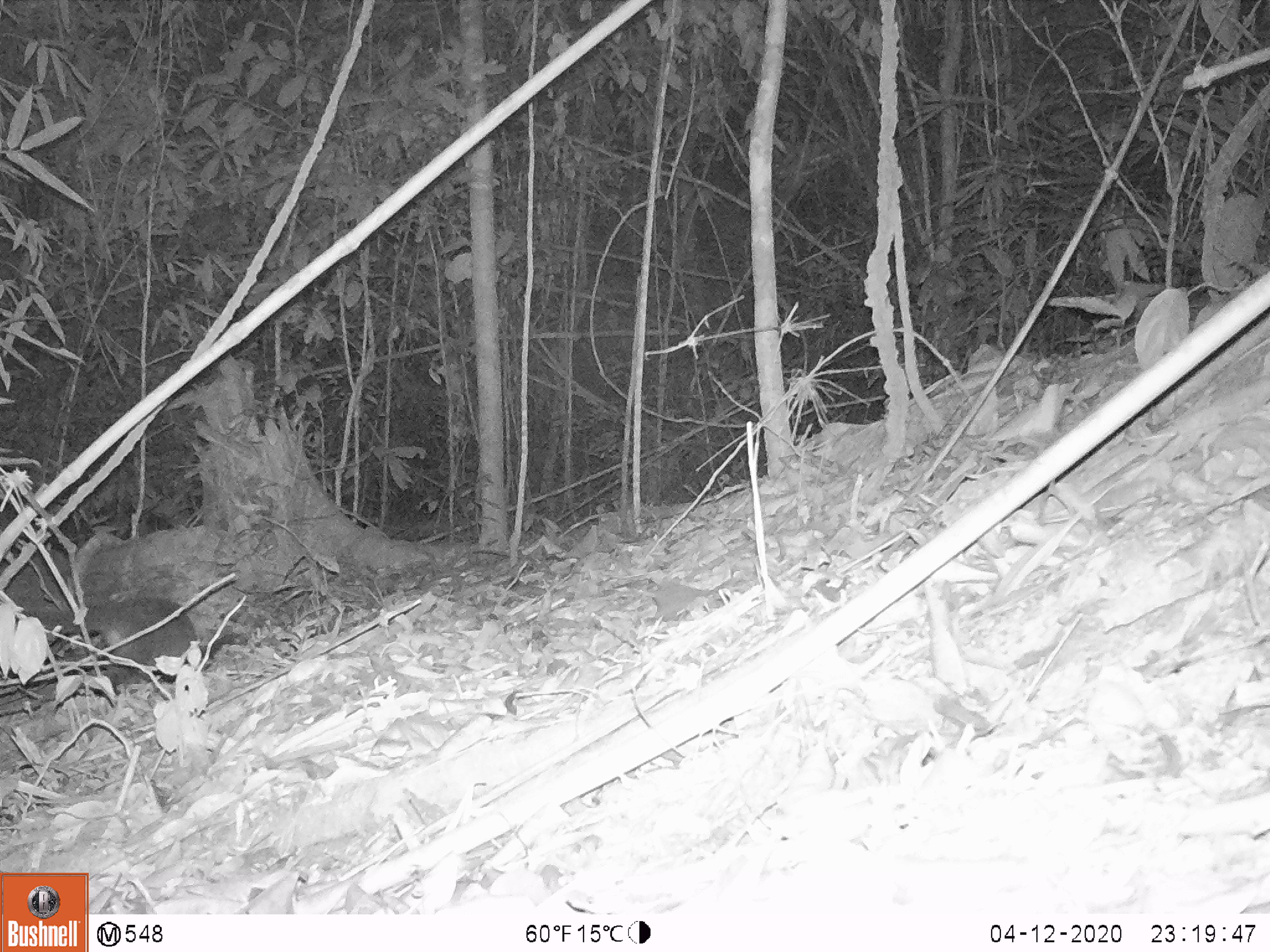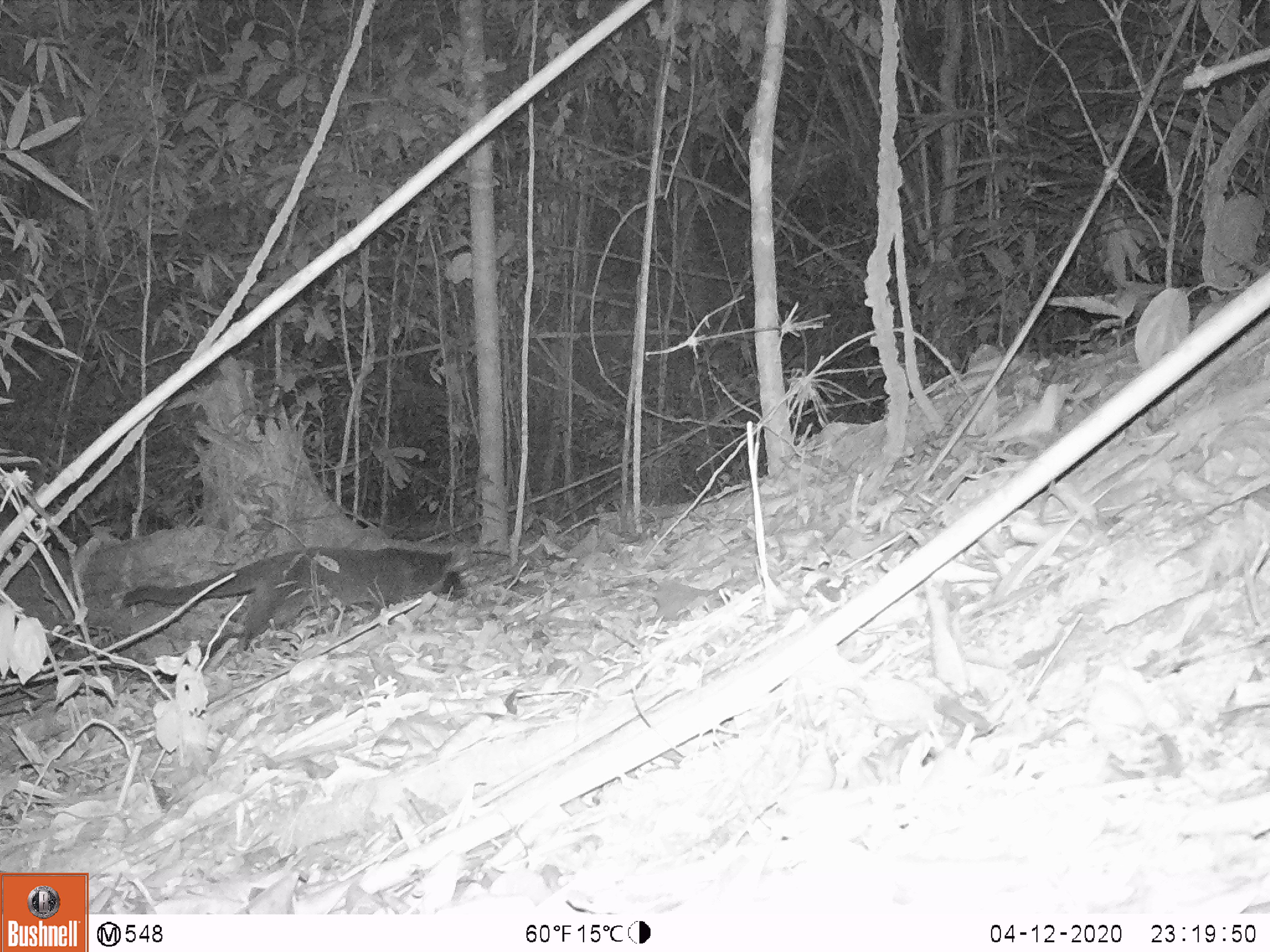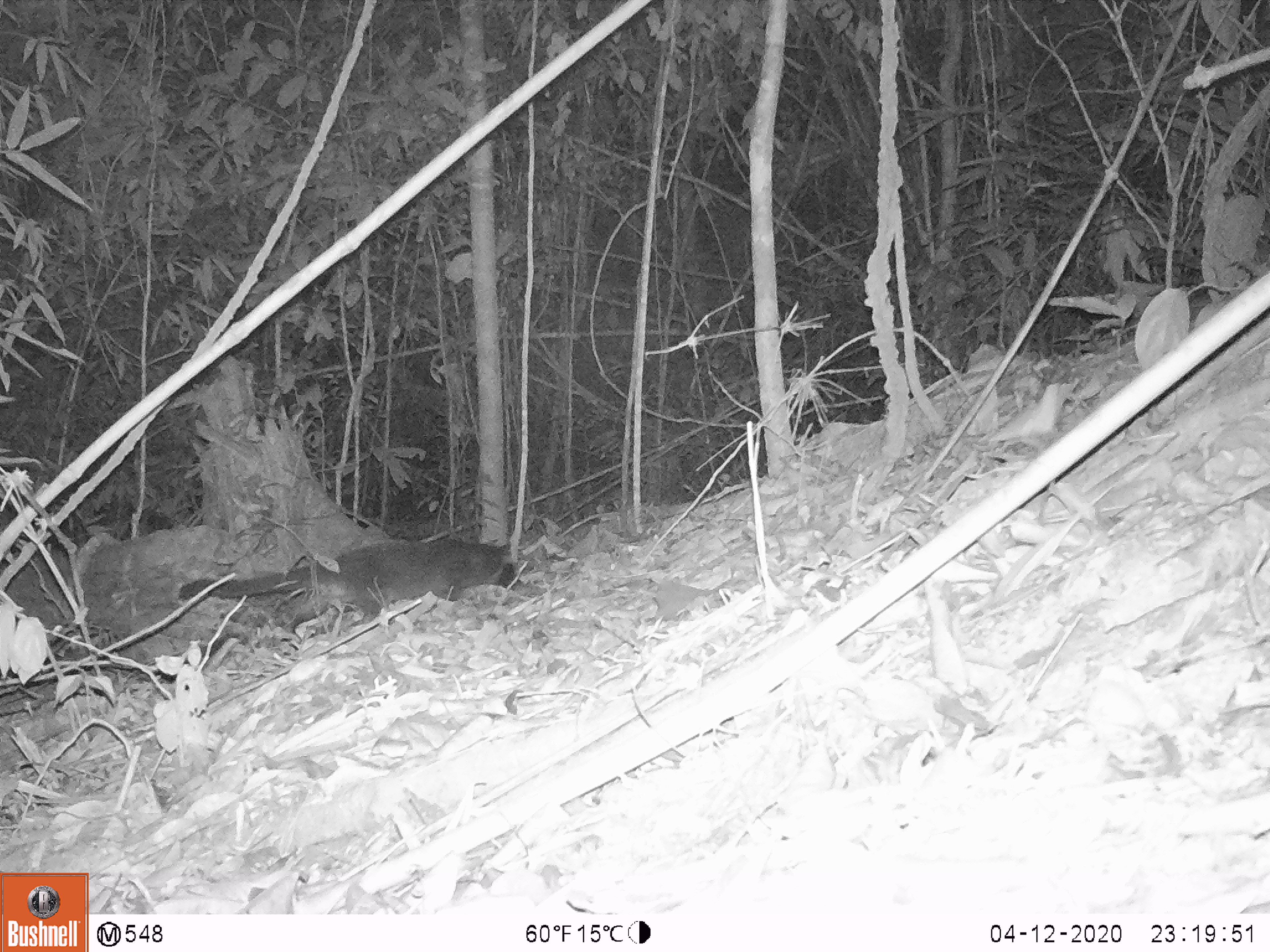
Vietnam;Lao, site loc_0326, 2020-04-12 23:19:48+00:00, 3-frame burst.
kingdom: Animalia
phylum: Chordata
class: Mammalia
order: Carnivora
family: Viverridae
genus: Paguma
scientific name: Paguma larvata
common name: masked palm civet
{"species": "masked palm civet (Paguma larvata)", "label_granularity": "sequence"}